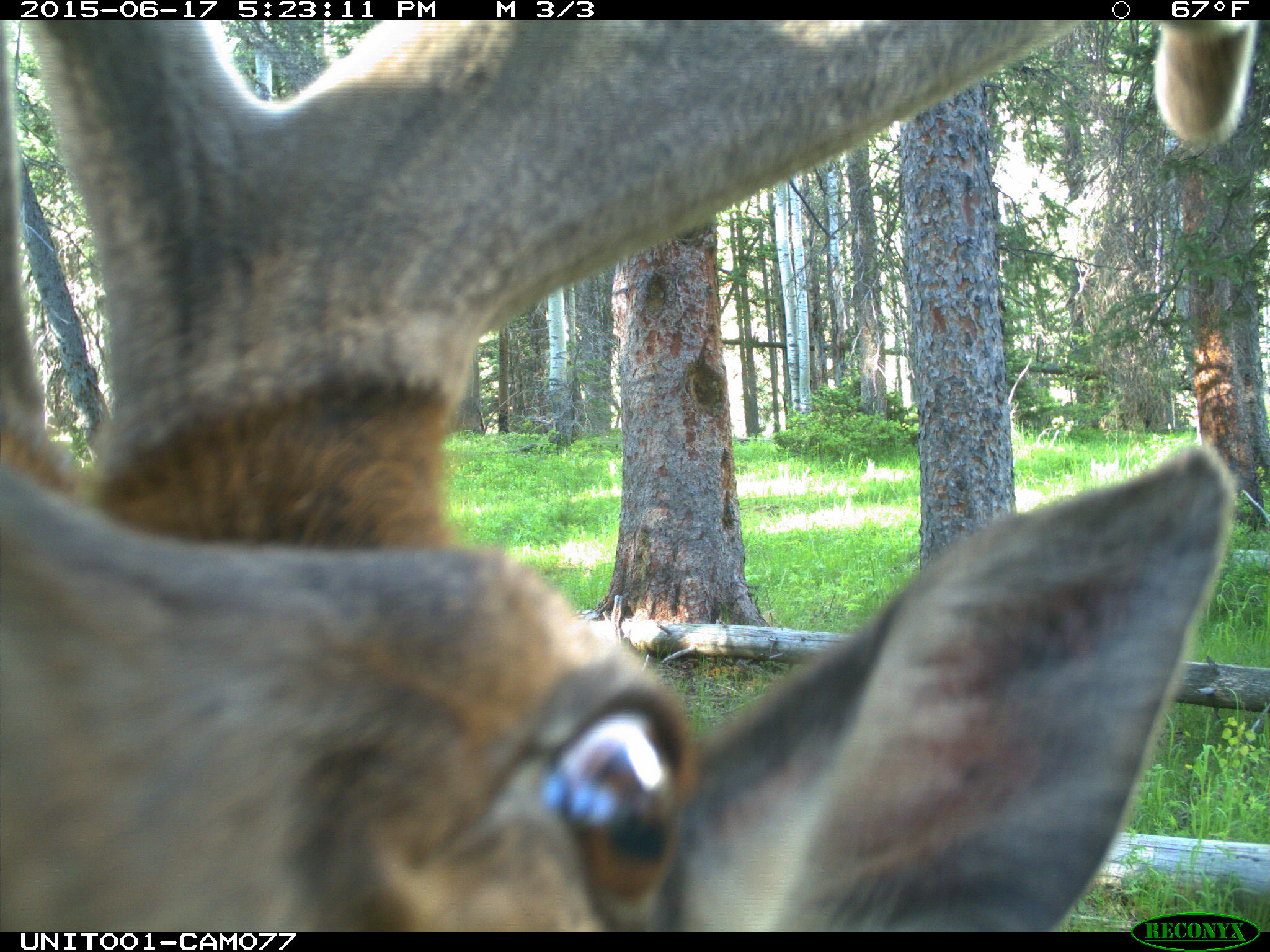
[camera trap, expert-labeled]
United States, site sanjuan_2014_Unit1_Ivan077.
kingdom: Animalia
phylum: Chordata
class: Mammalia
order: Artiodactyla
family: Cervidae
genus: Cervus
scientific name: Cervus elaphus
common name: red deer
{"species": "Cervus elaphus (red deer)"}